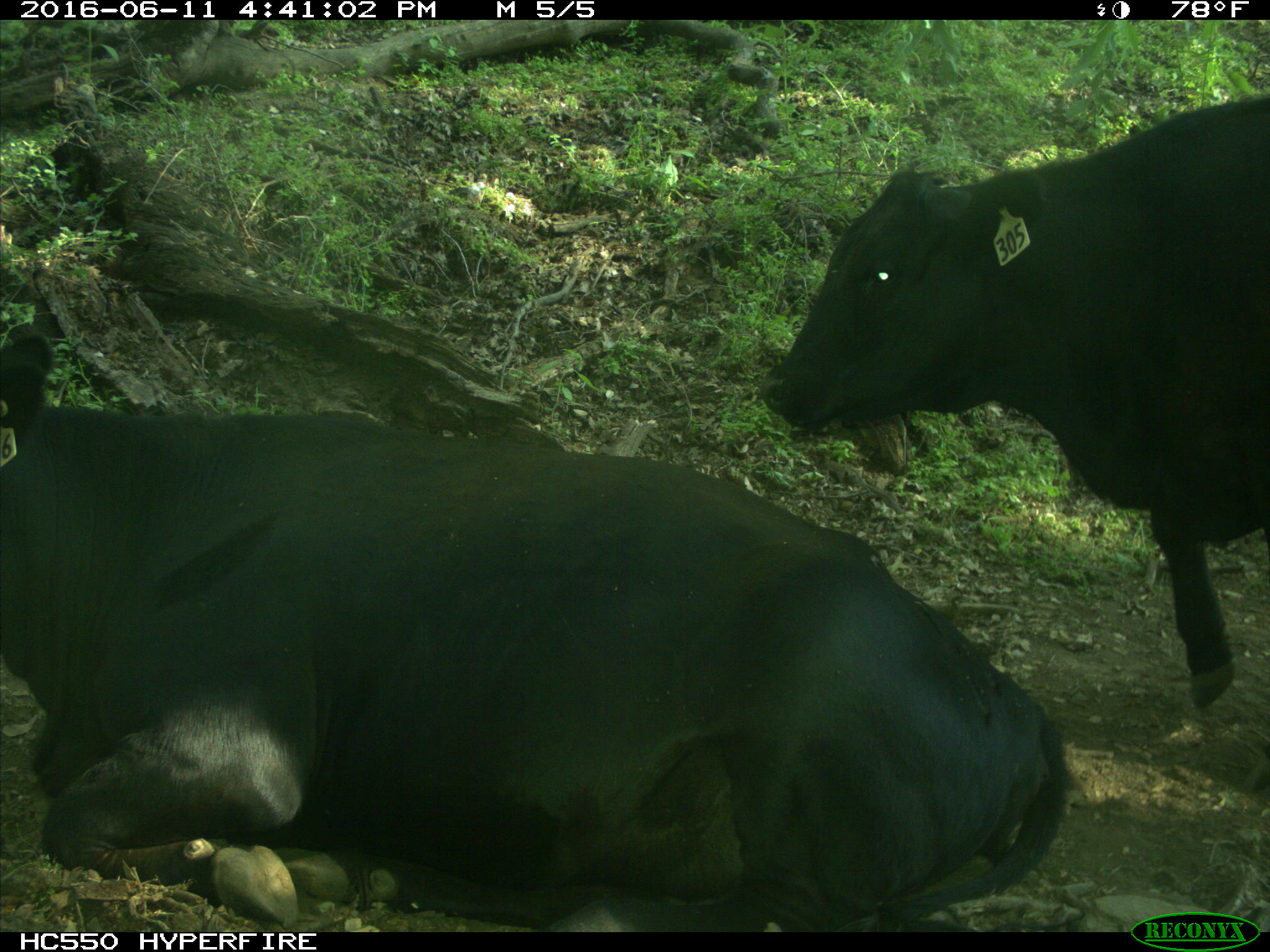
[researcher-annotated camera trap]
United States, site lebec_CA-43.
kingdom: Animalia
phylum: Chordata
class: Mammalia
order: Artiodactyla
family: Bovidae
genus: Bos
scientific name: Bos taurus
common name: domestic cow